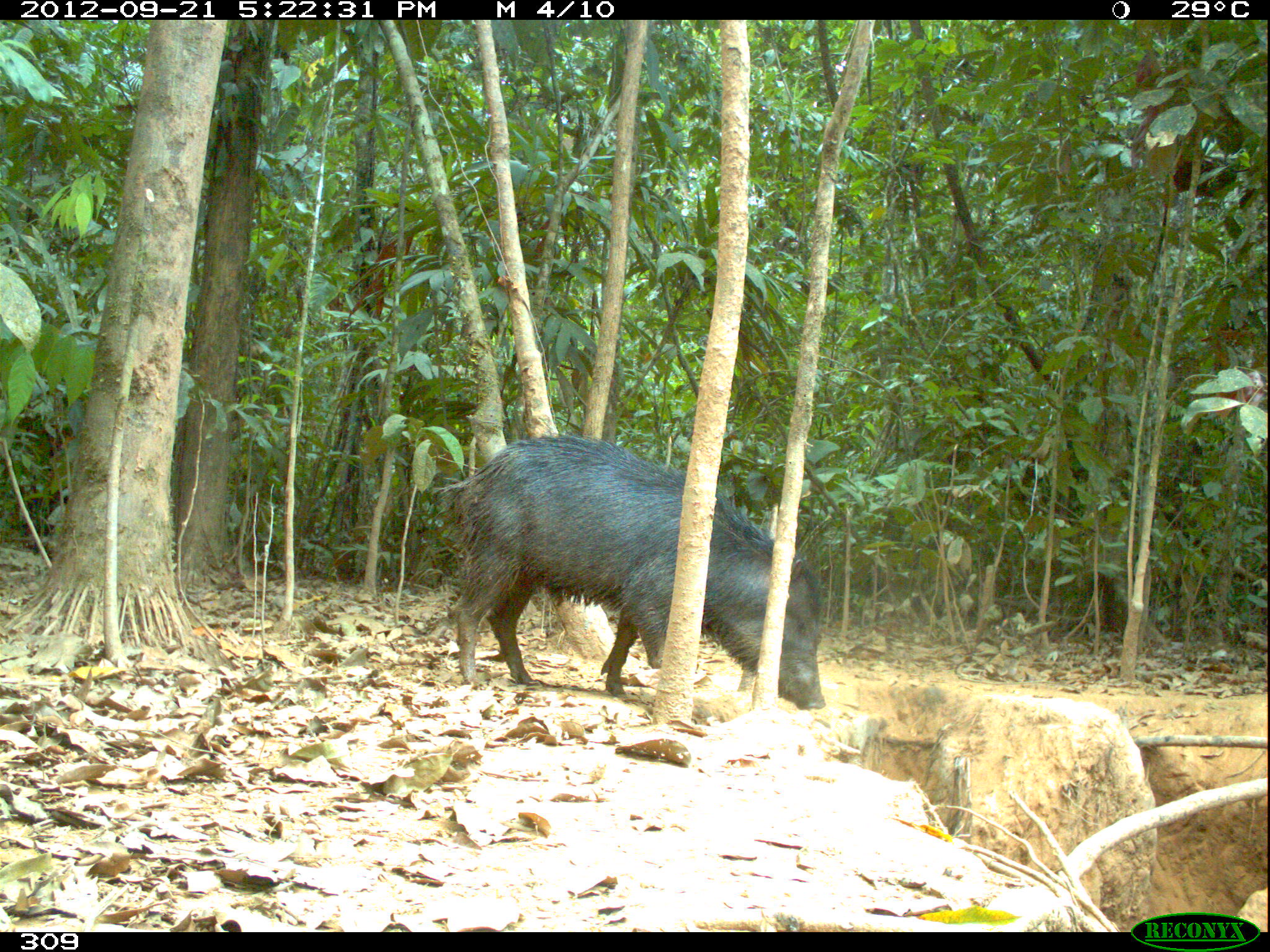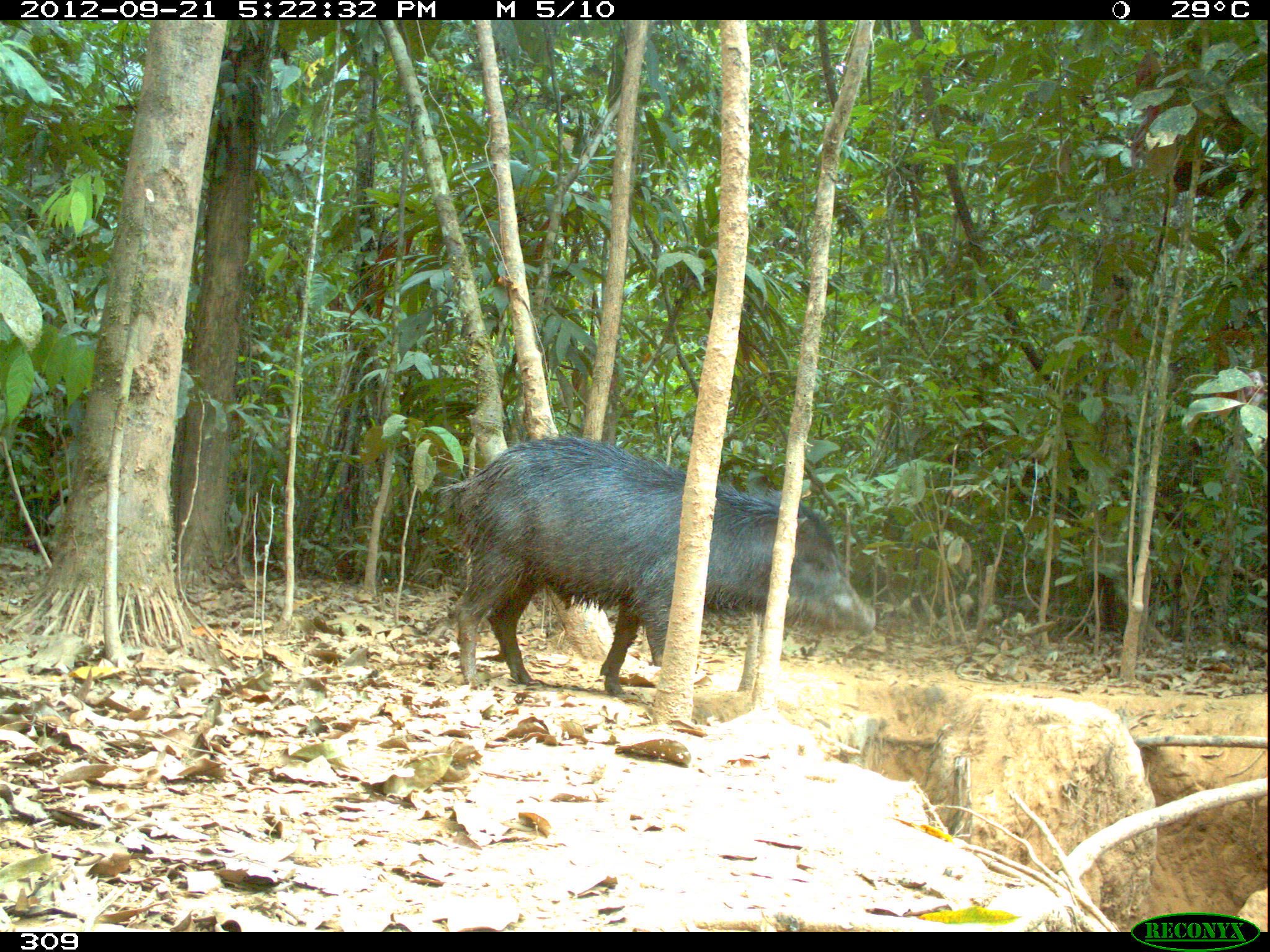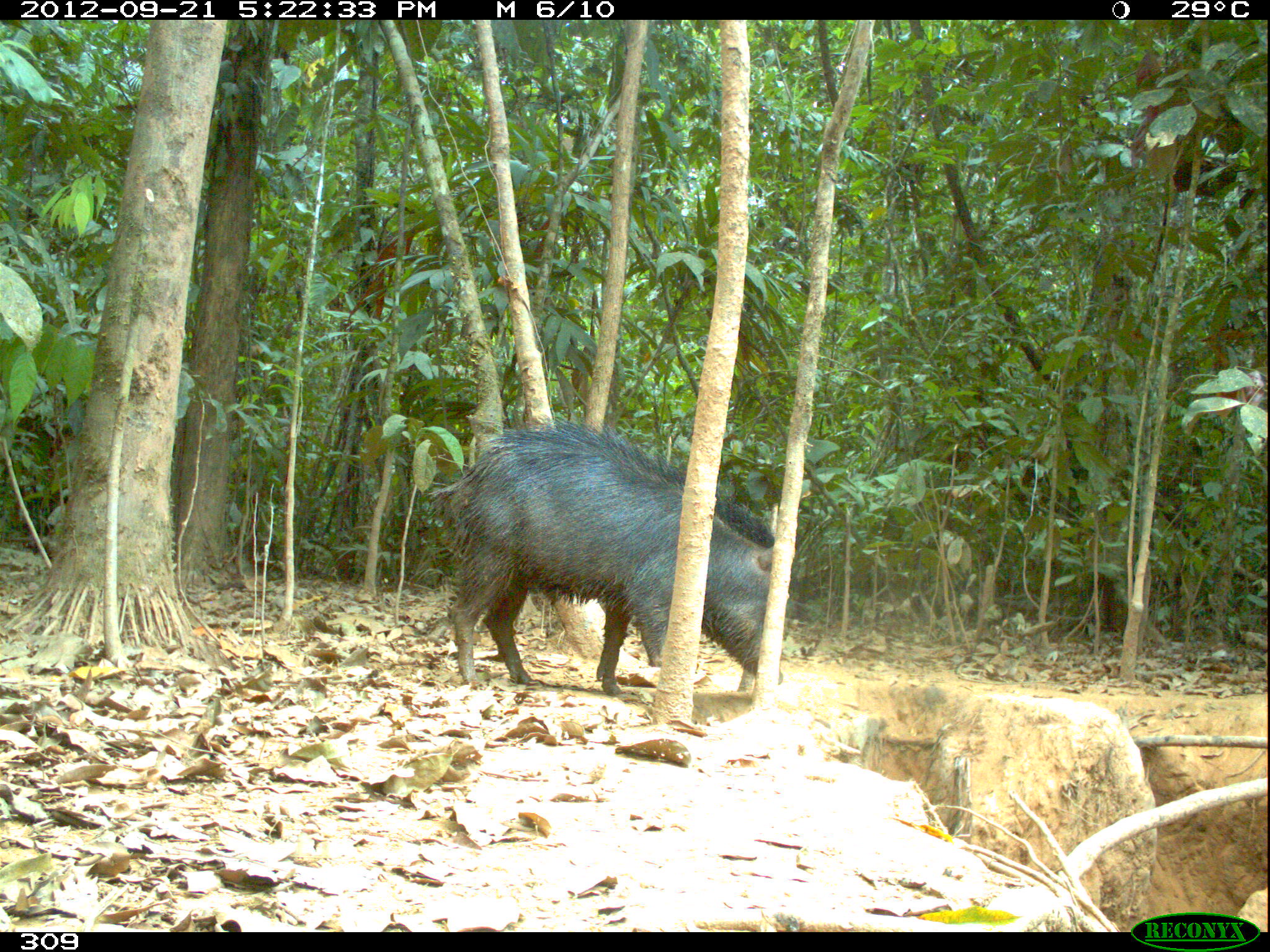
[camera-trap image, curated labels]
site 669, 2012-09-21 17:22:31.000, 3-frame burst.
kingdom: Animalia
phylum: Chordata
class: Mammalia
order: Artiodactyla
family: Tayassuidae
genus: Tayassu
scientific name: Tayassu pecari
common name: white-lipped peccary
Tayassu pecari (white-lipped peccary).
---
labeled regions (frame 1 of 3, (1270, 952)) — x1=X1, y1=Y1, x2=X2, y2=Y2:
tayassu pecari: x1=433, y1=427, x2=826, y2=710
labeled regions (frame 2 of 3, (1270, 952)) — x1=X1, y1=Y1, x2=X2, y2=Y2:
tayassu pecari: x1=432, y1=427, x2=875, y2=698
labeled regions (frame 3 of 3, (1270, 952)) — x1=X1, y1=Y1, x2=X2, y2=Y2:
tayassu pecari: x1=423, y1=412, x2=791, y2=694